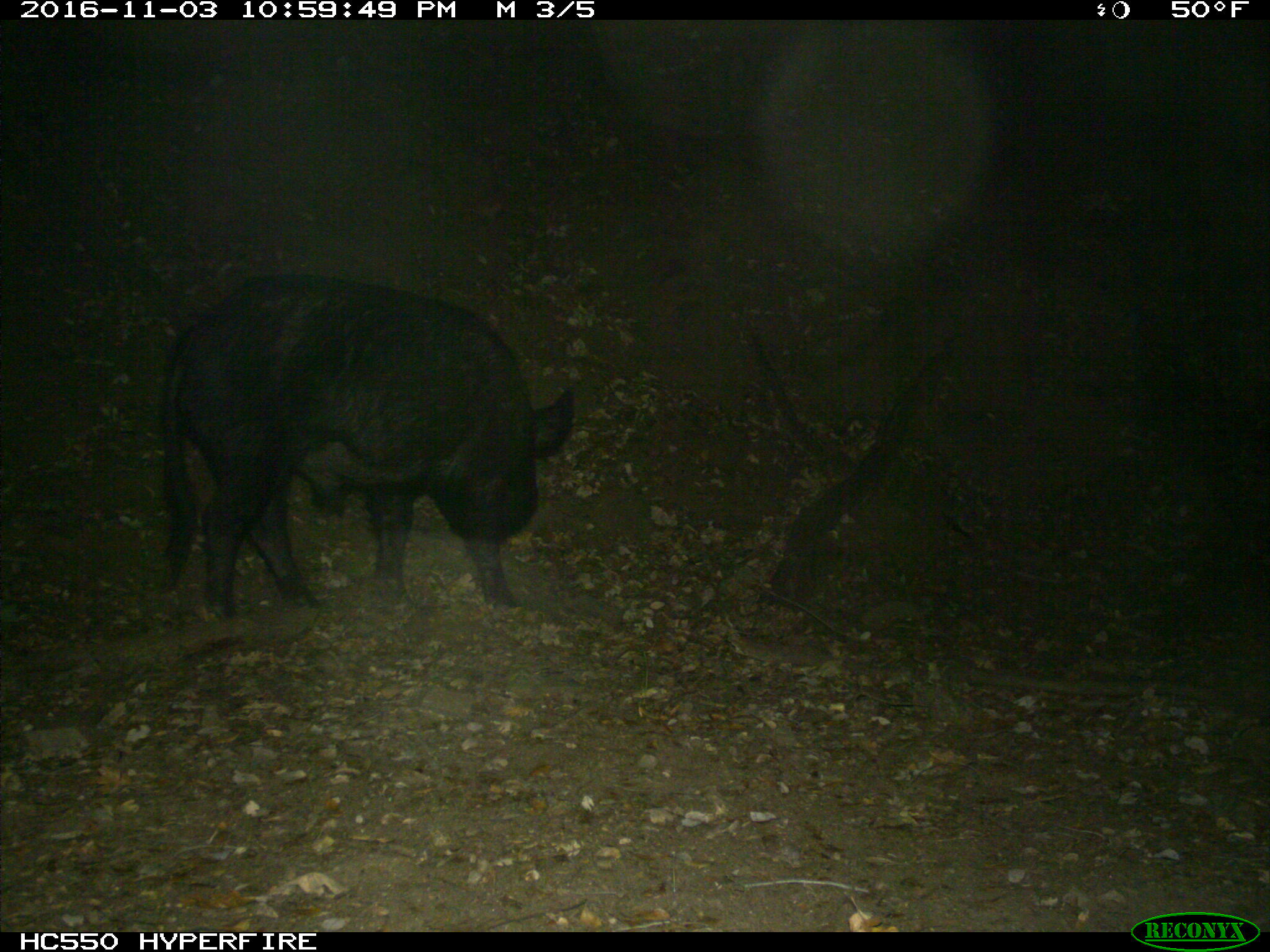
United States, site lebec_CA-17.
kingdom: Animalia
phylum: Chordata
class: Mammalia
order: Artiodactyla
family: Suidae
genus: Sus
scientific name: Sus scrofa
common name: wild boar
Sus scrofa (wild boar).